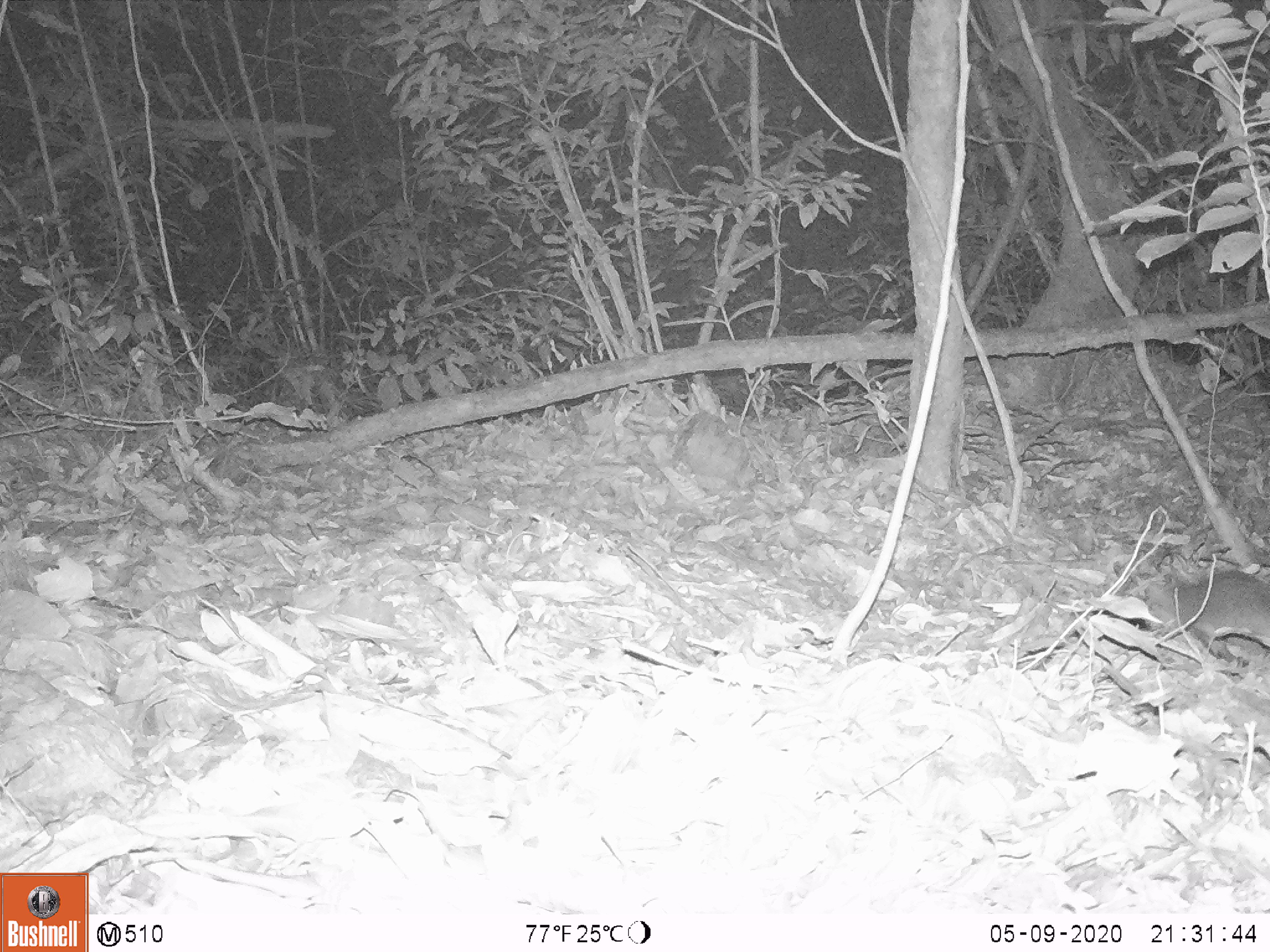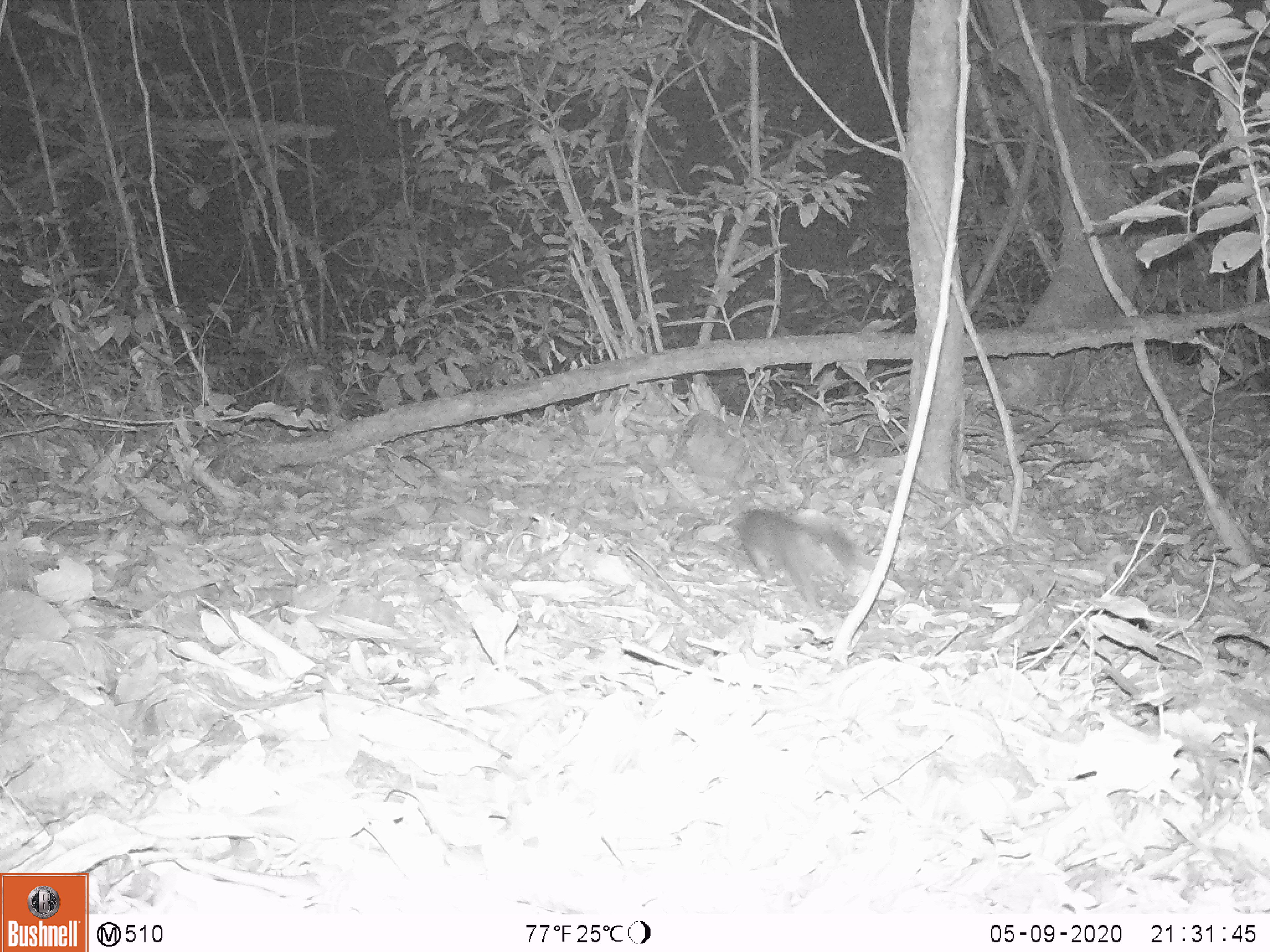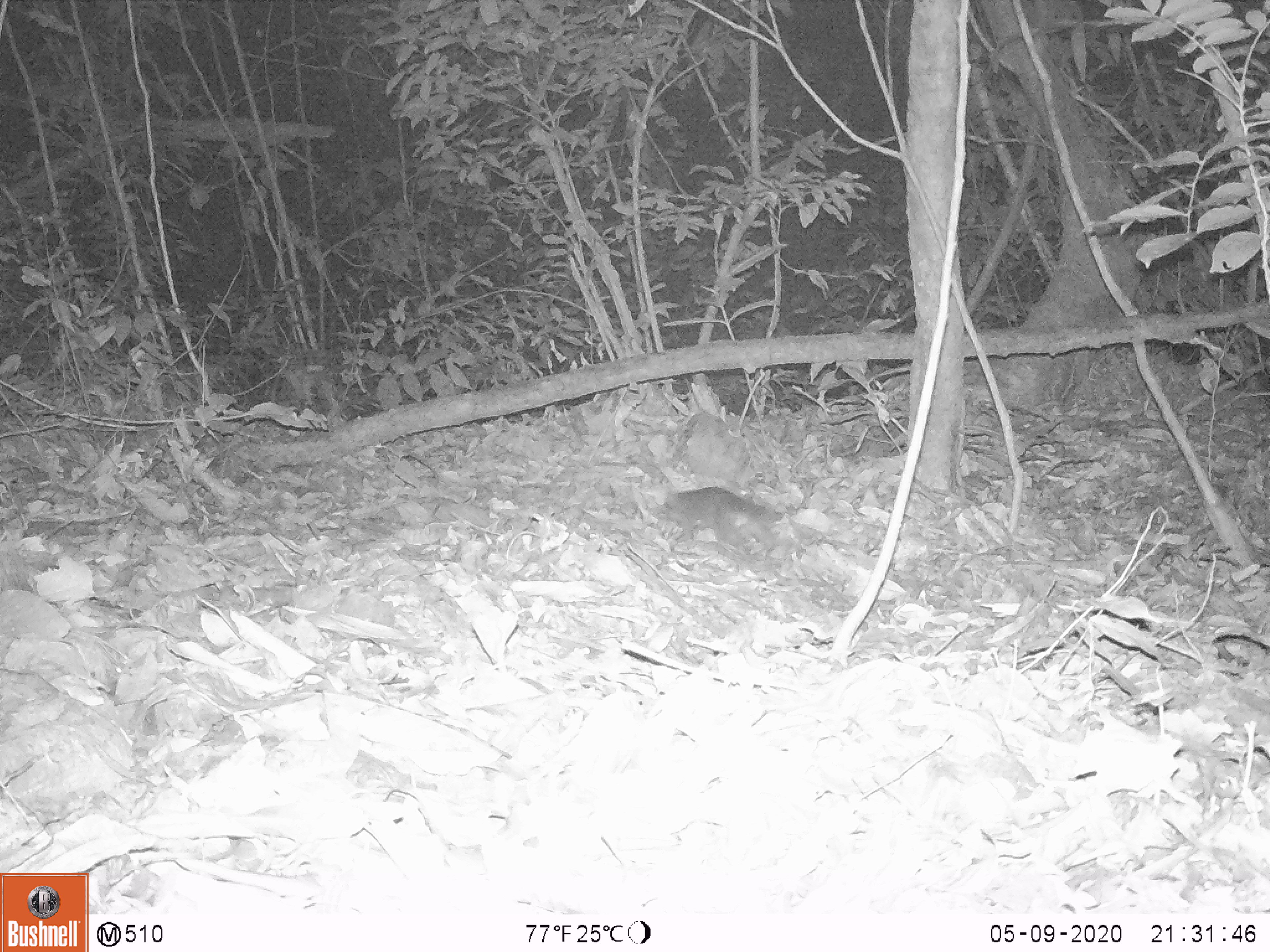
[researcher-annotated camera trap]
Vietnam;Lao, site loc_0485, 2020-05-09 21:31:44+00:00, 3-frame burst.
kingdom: Animalia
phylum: Chordata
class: Mammalia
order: Carnivora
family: Mustelidae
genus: Melogale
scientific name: Melogale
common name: ferret badger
Ferret badger (Melogale). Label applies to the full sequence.